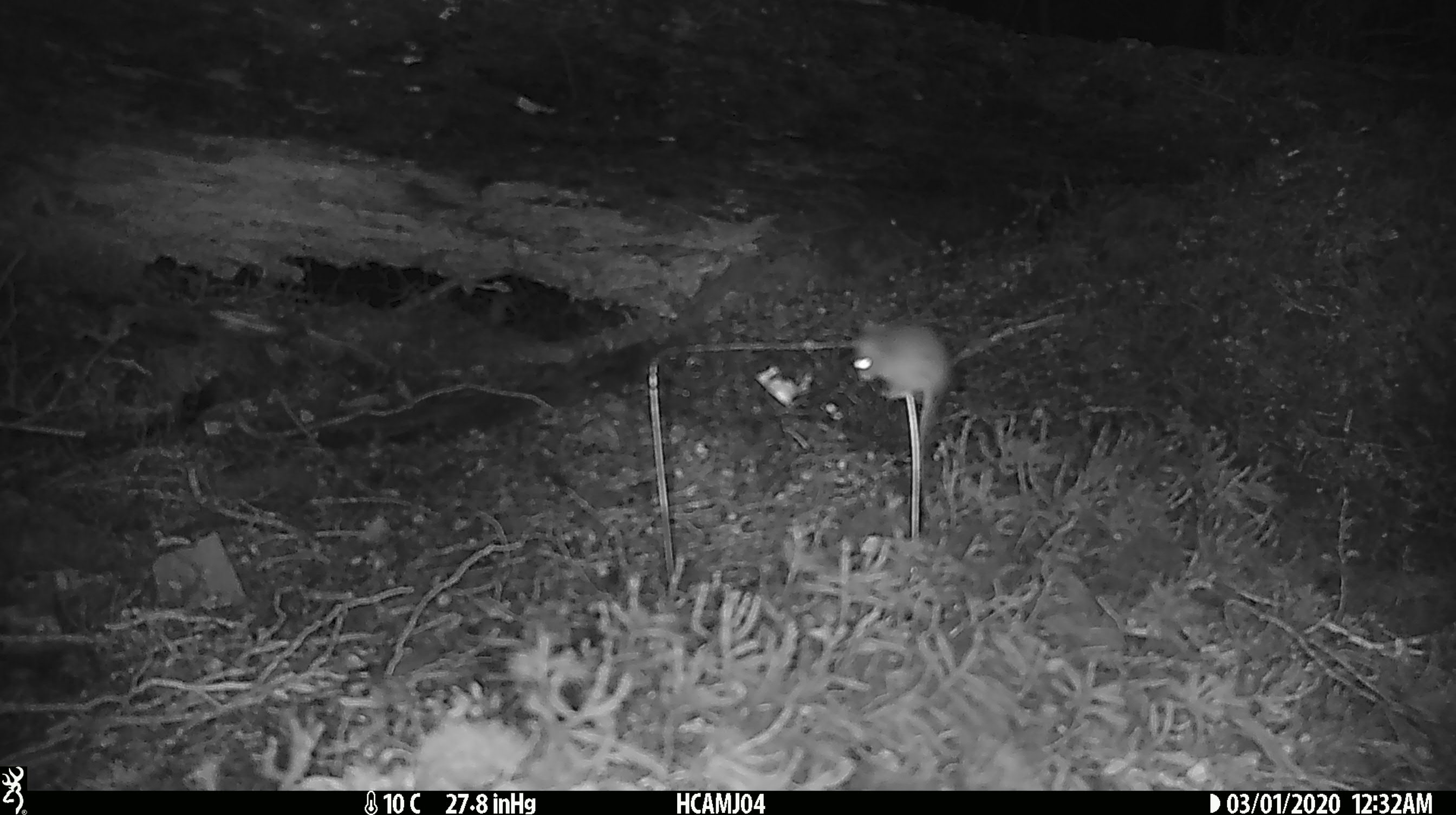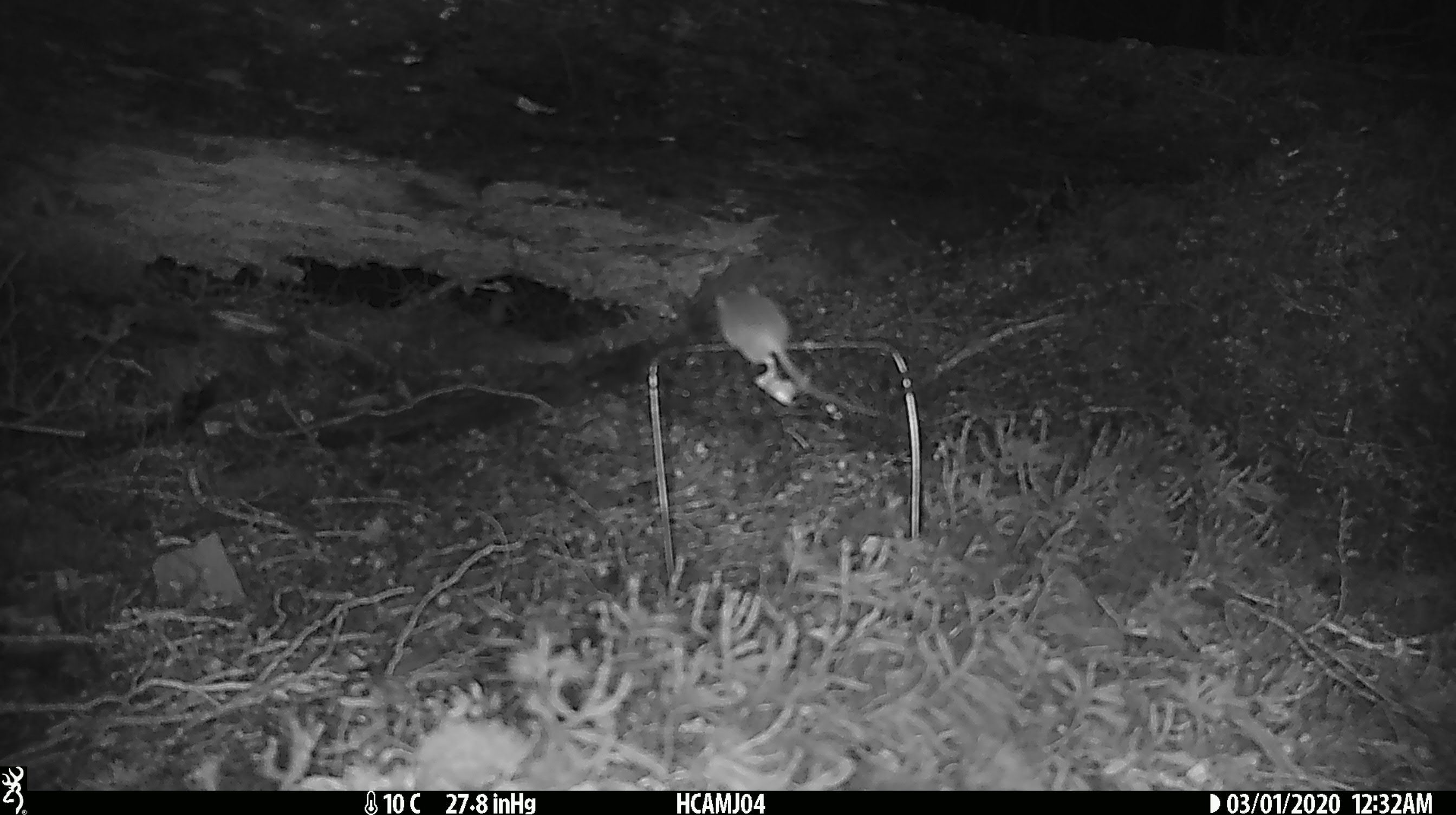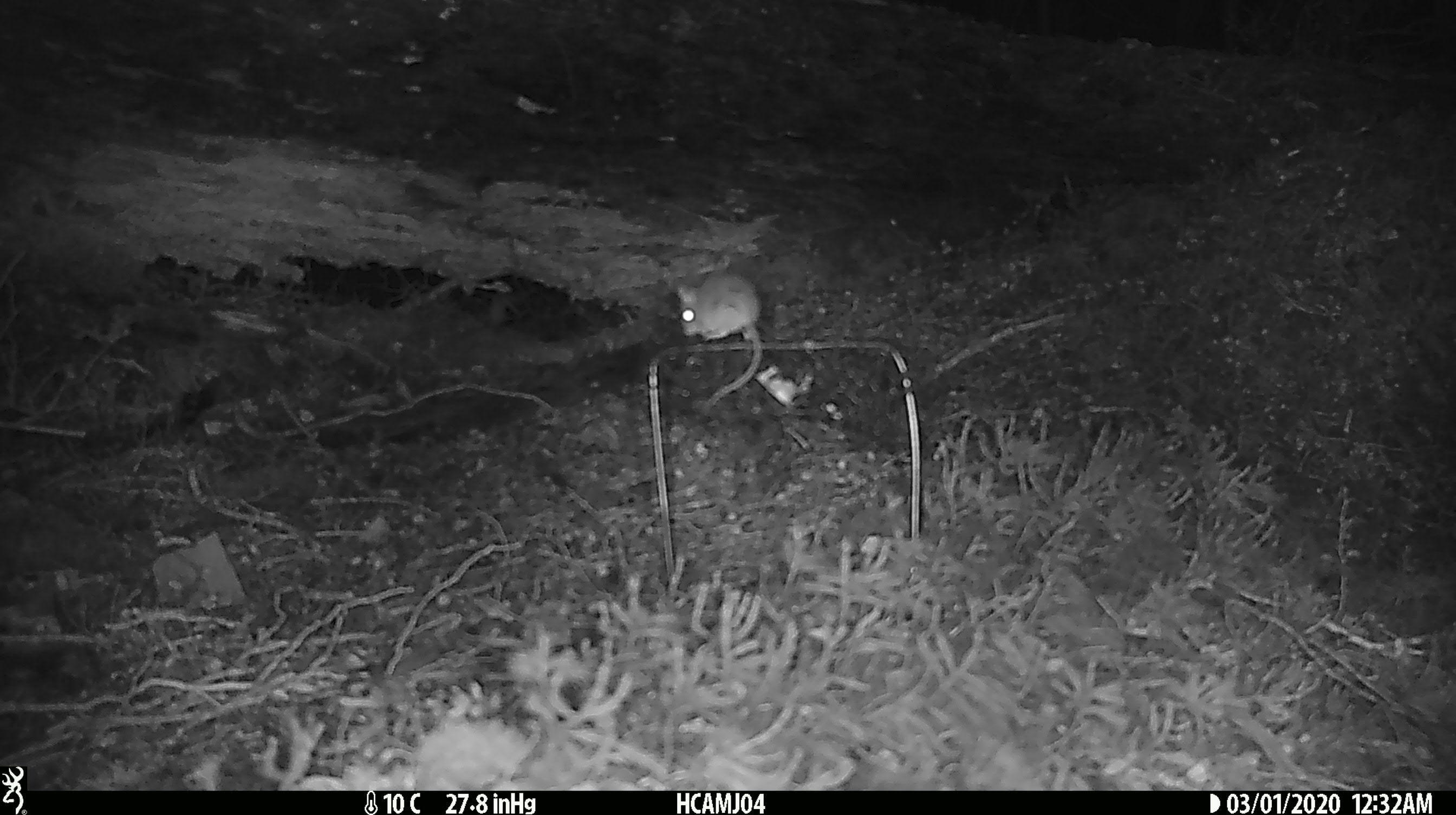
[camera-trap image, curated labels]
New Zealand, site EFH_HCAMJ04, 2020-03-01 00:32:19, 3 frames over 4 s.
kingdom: Animalia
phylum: Chordata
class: Mammalia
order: Rodentia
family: Muridae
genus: Mus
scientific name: Mus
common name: mouse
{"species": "mouse (Mus)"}